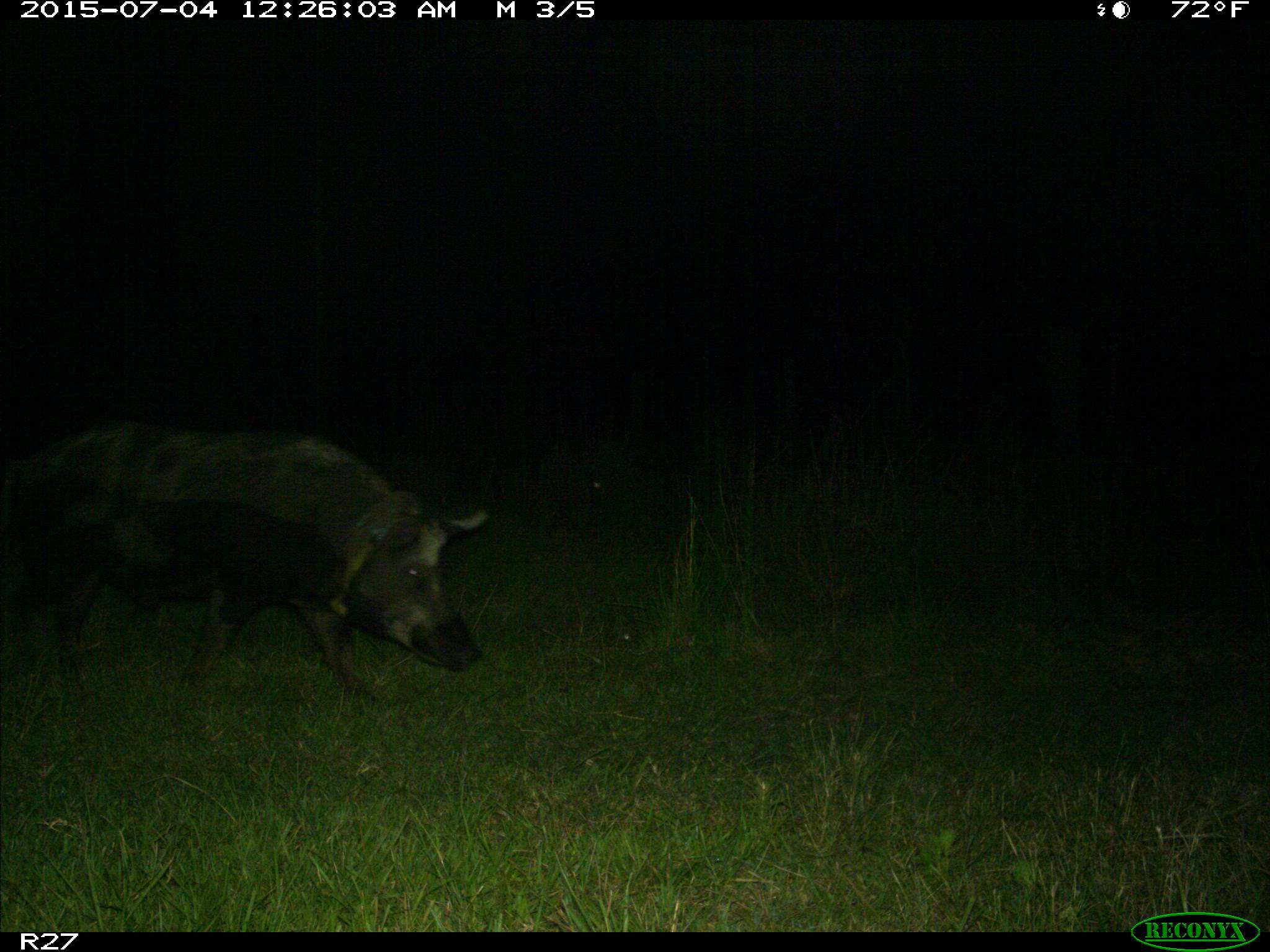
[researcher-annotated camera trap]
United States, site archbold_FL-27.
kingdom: Animalia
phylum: Chordata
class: Mammalia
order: Artiodactyla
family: Suidae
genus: Sus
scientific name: Sus scrofa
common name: wild boar